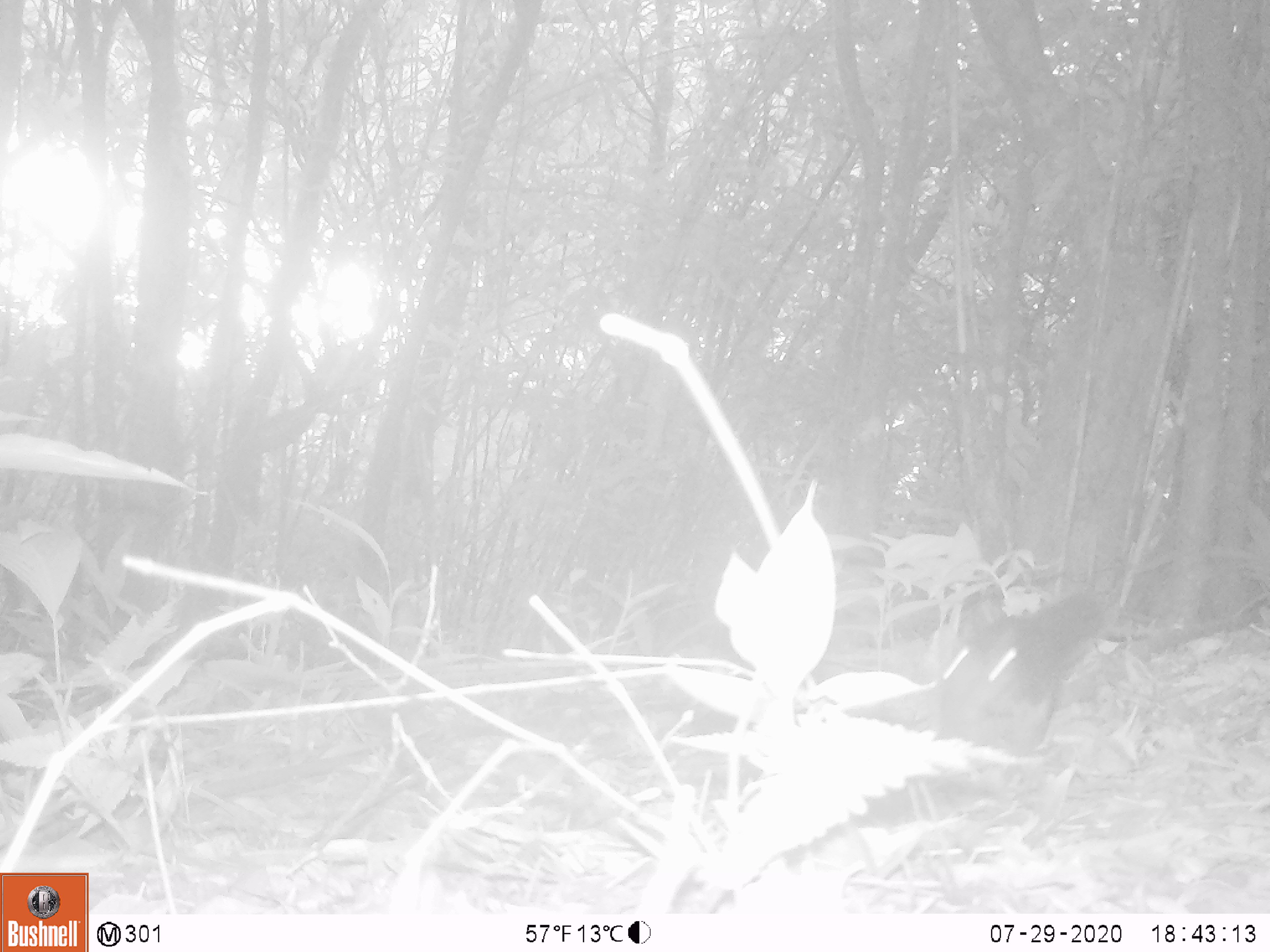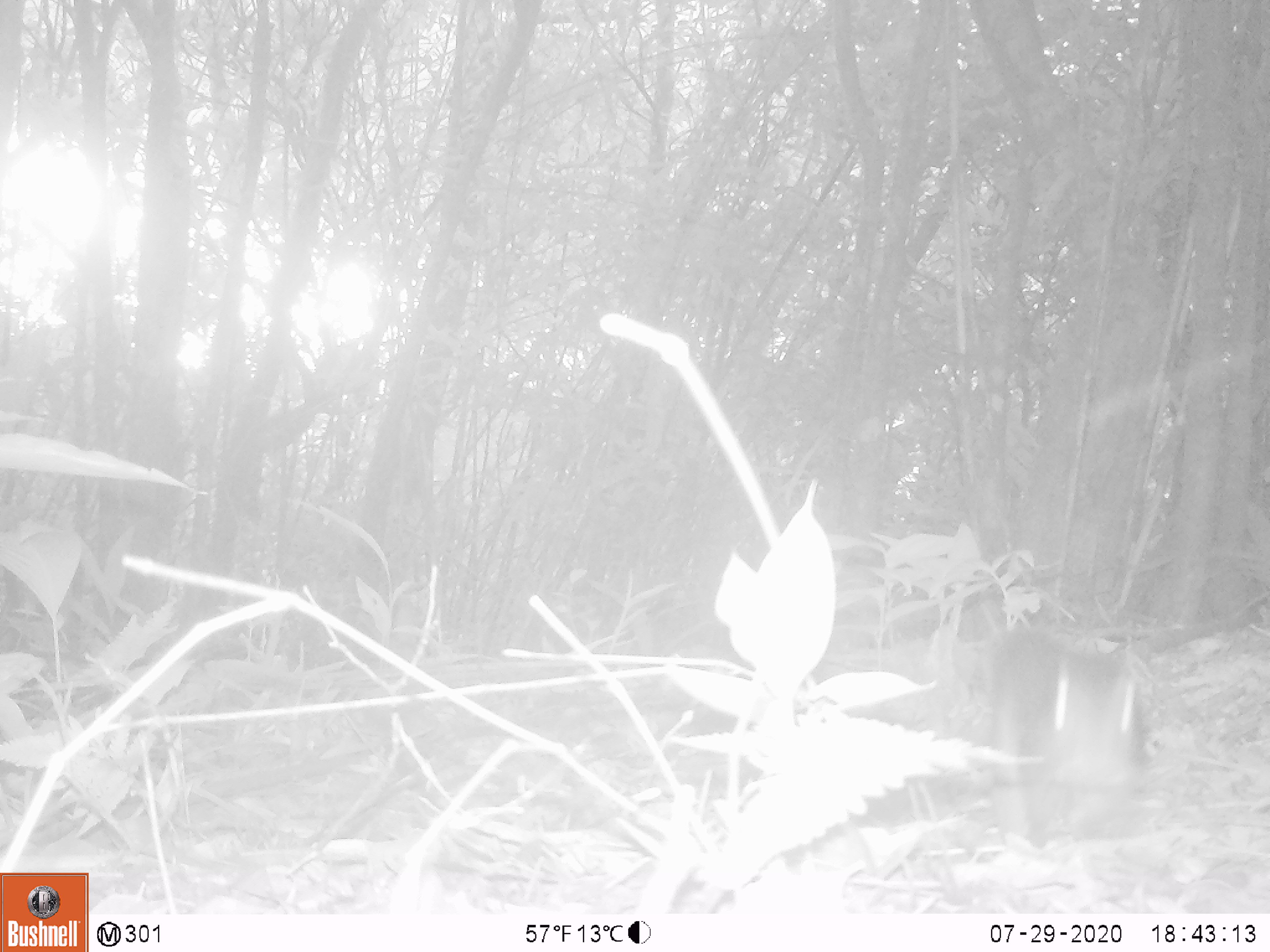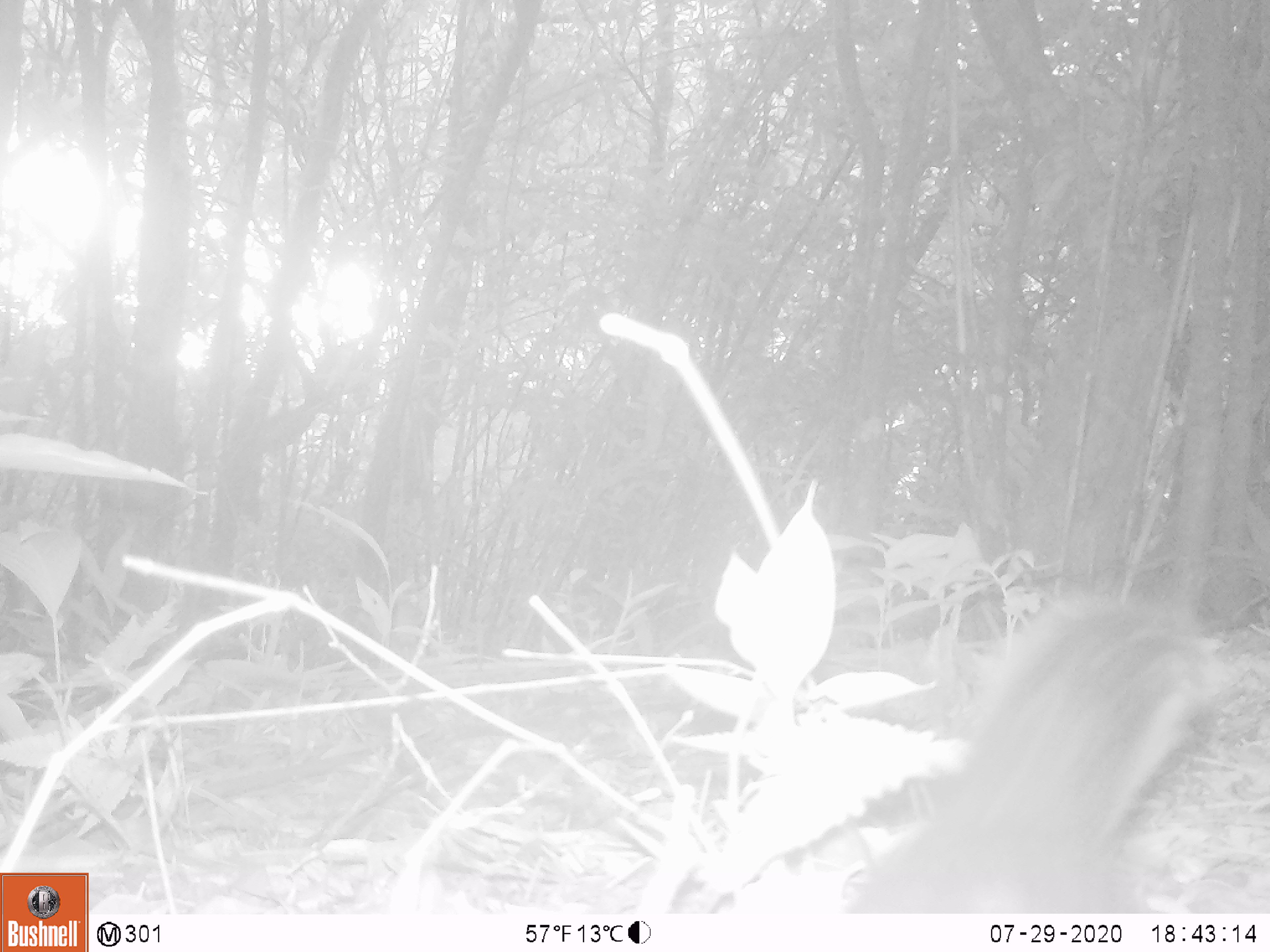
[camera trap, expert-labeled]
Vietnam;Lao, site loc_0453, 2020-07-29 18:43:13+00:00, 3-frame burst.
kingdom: Animalia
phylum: Chordata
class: Mammalia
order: Rodentia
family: Sciuridae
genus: Dremomys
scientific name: Dremomys rufigenis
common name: red-cheeked squirrel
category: red cheeked squirrel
Red cheeked squirrel (red-cheeked squirrel) (Dremomys rufigenis). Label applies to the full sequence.